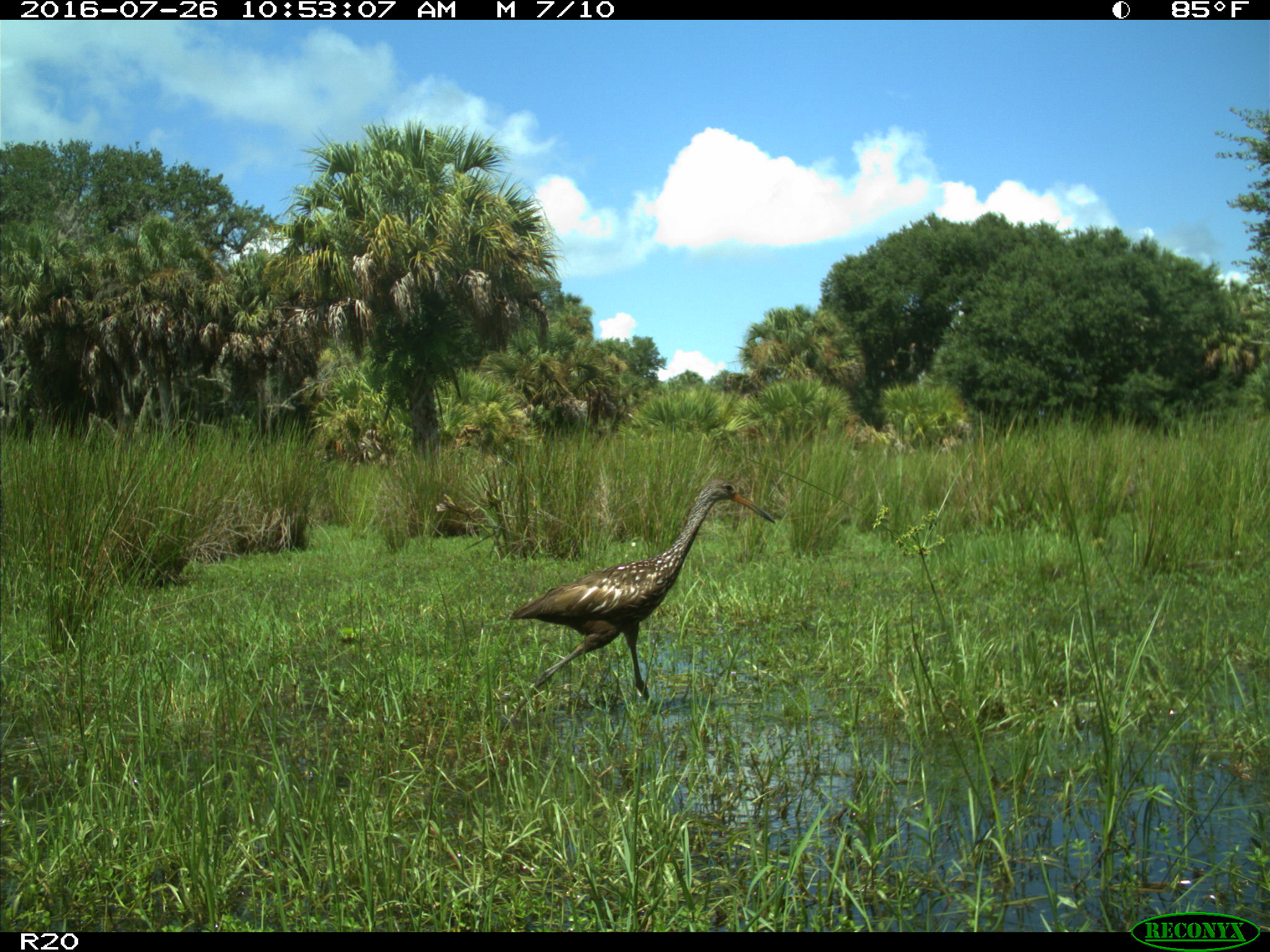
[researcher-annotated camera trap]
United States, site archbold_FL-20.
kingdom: Animalia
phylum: Chordata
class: Aves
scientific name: Aves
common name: birds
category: unidentified bird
Unidentified bird (birds) (Aves).